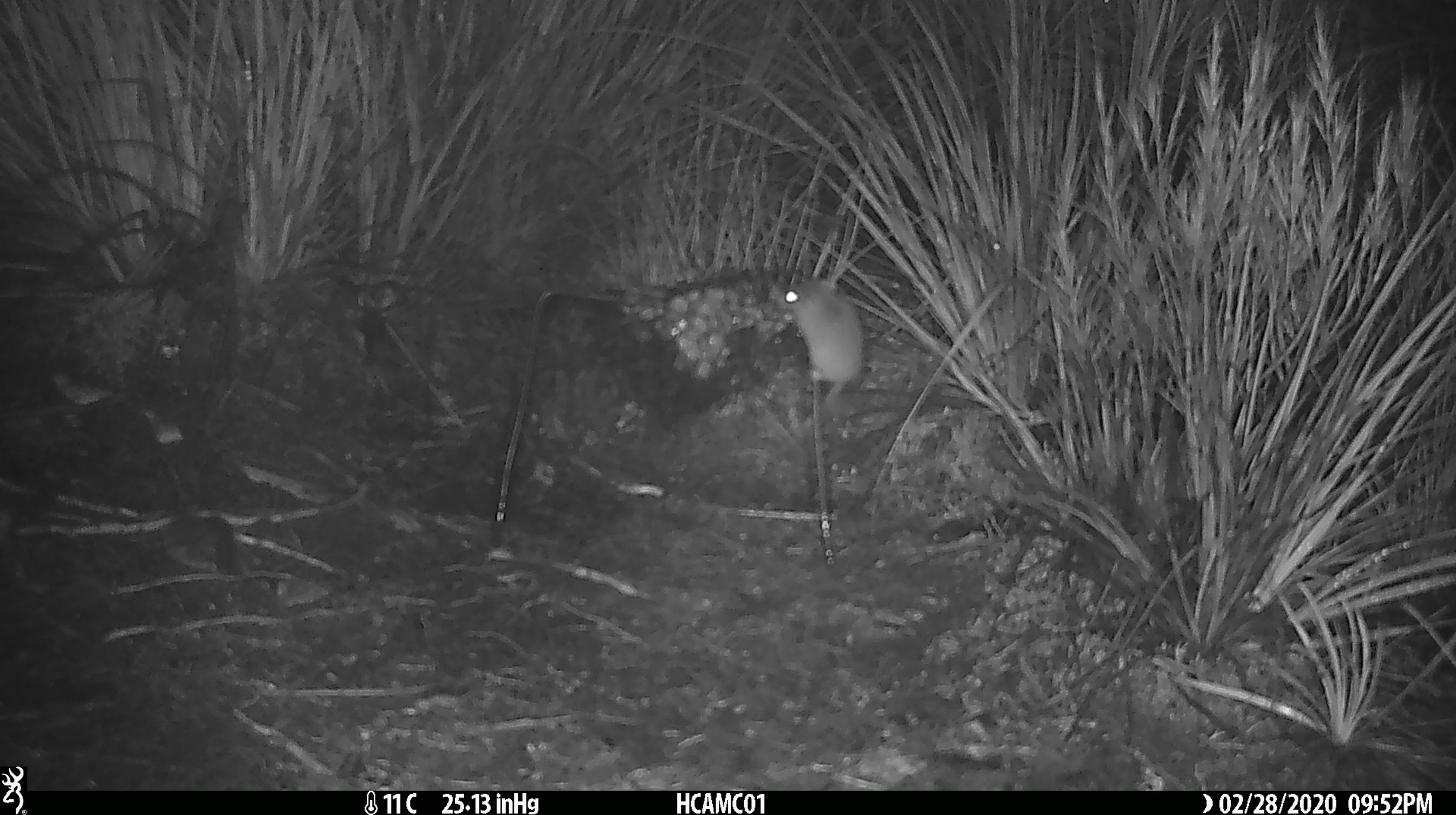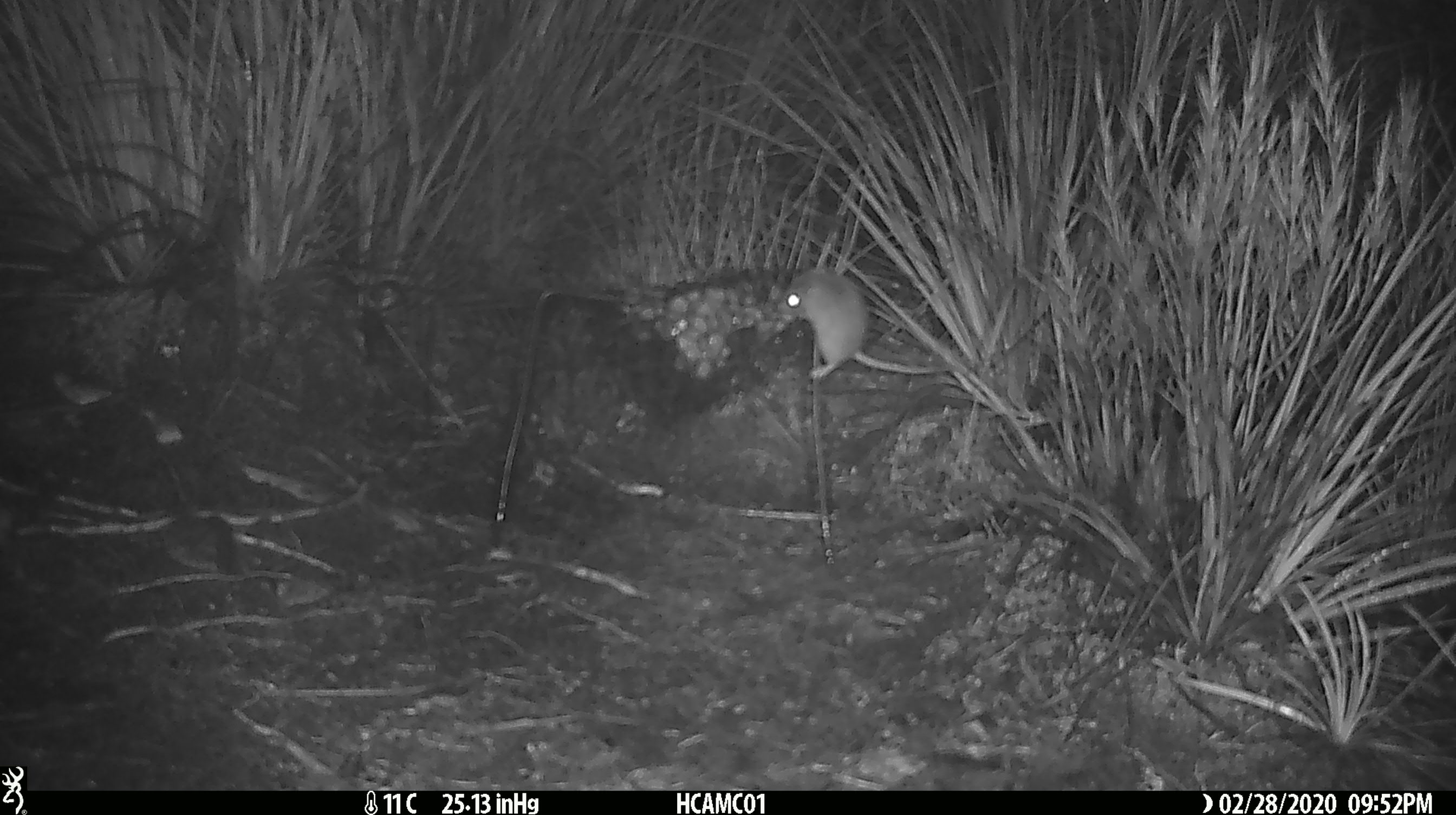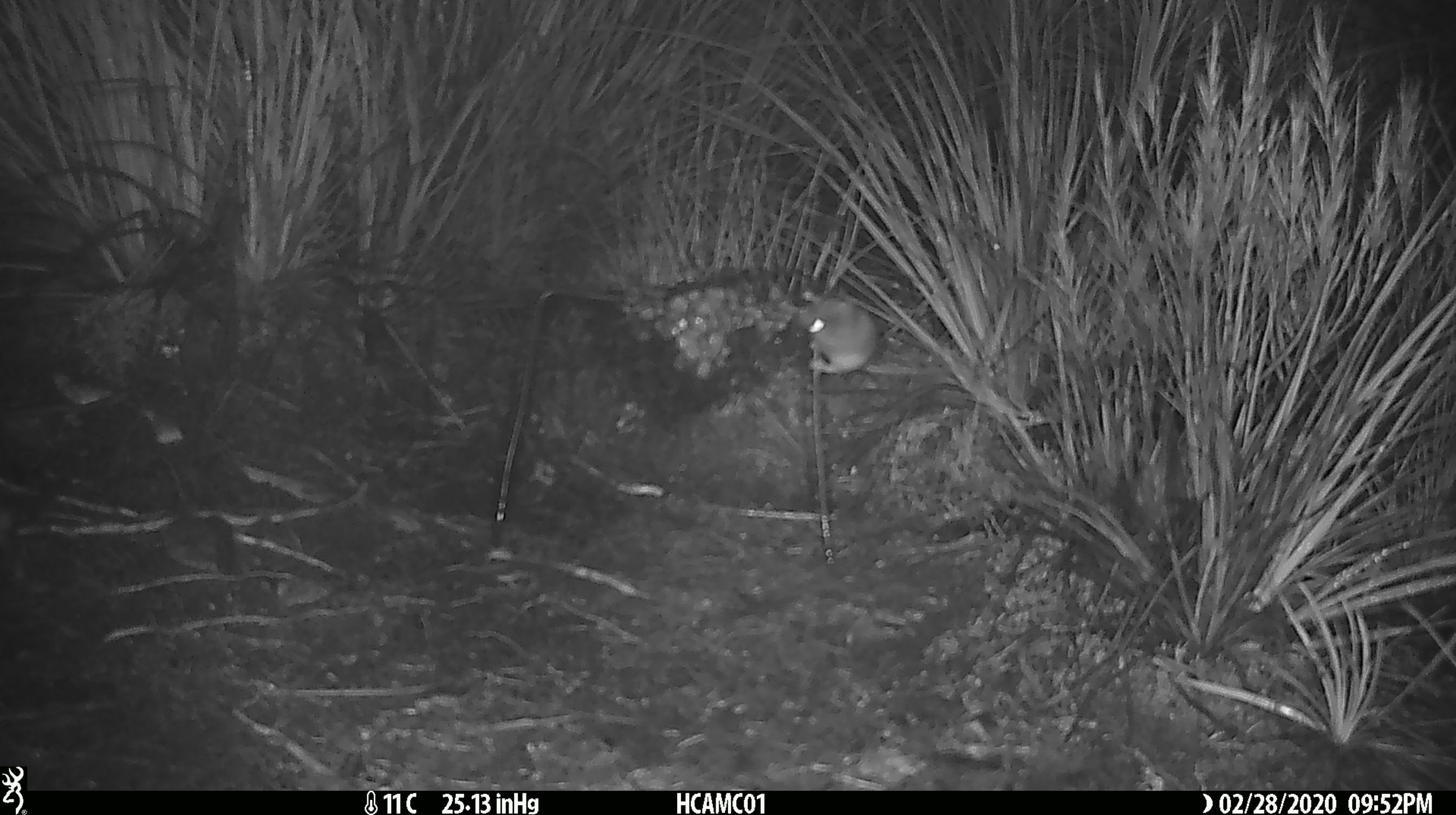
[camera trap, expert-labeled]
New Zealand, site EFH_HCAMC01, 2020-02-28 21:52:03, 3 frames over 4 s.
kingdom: Animalia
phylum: Chordata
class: Mammalia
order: Rodentia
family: Muridae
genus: Mus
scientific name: Mus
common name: mouse